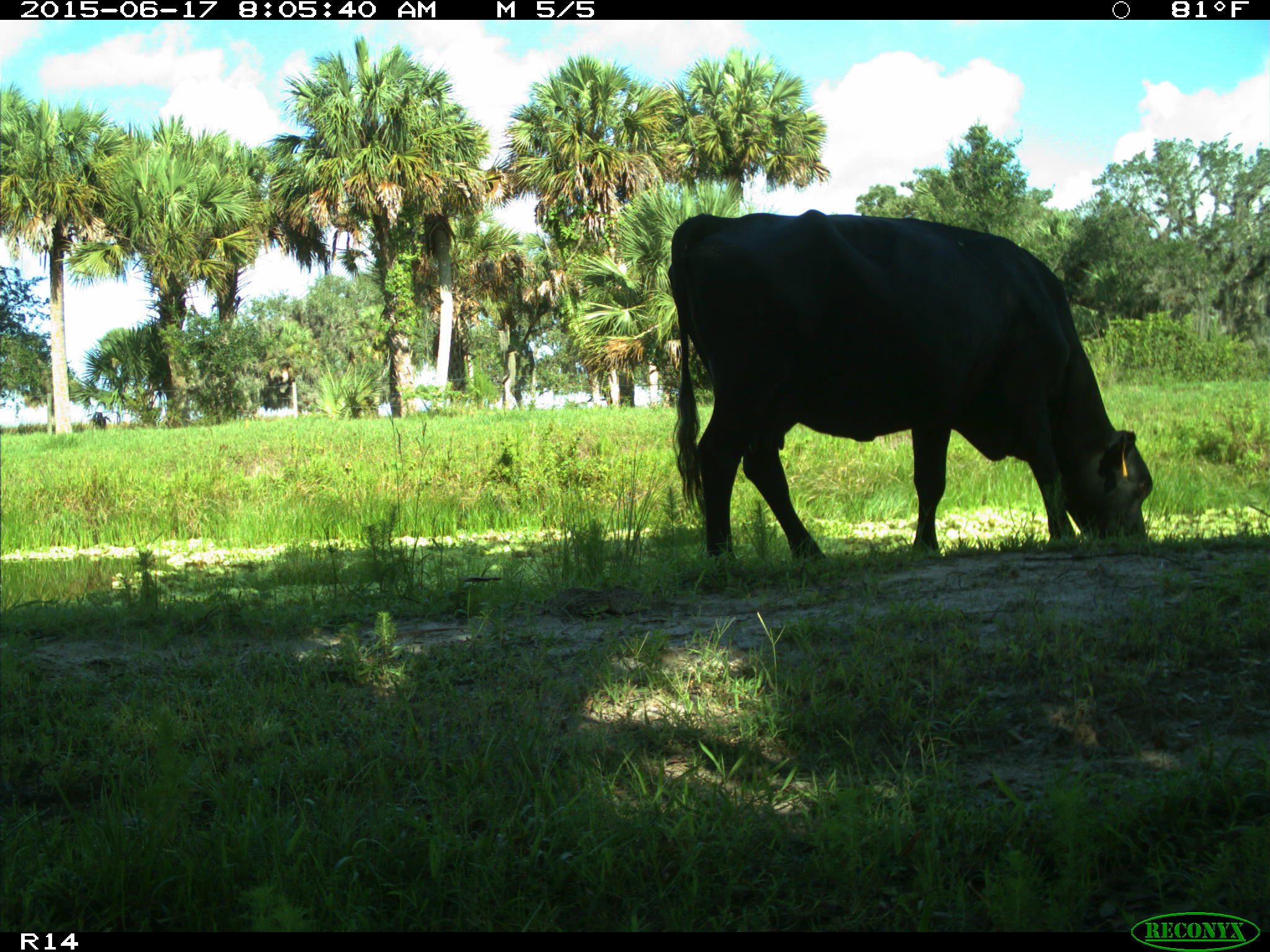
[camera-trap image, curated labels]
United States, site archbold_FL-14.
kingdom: Animalia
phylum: Chordata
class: Mammalia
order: Artiodactyla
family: Bovidae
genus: Bos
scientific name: Bos taurus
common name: domestic cow